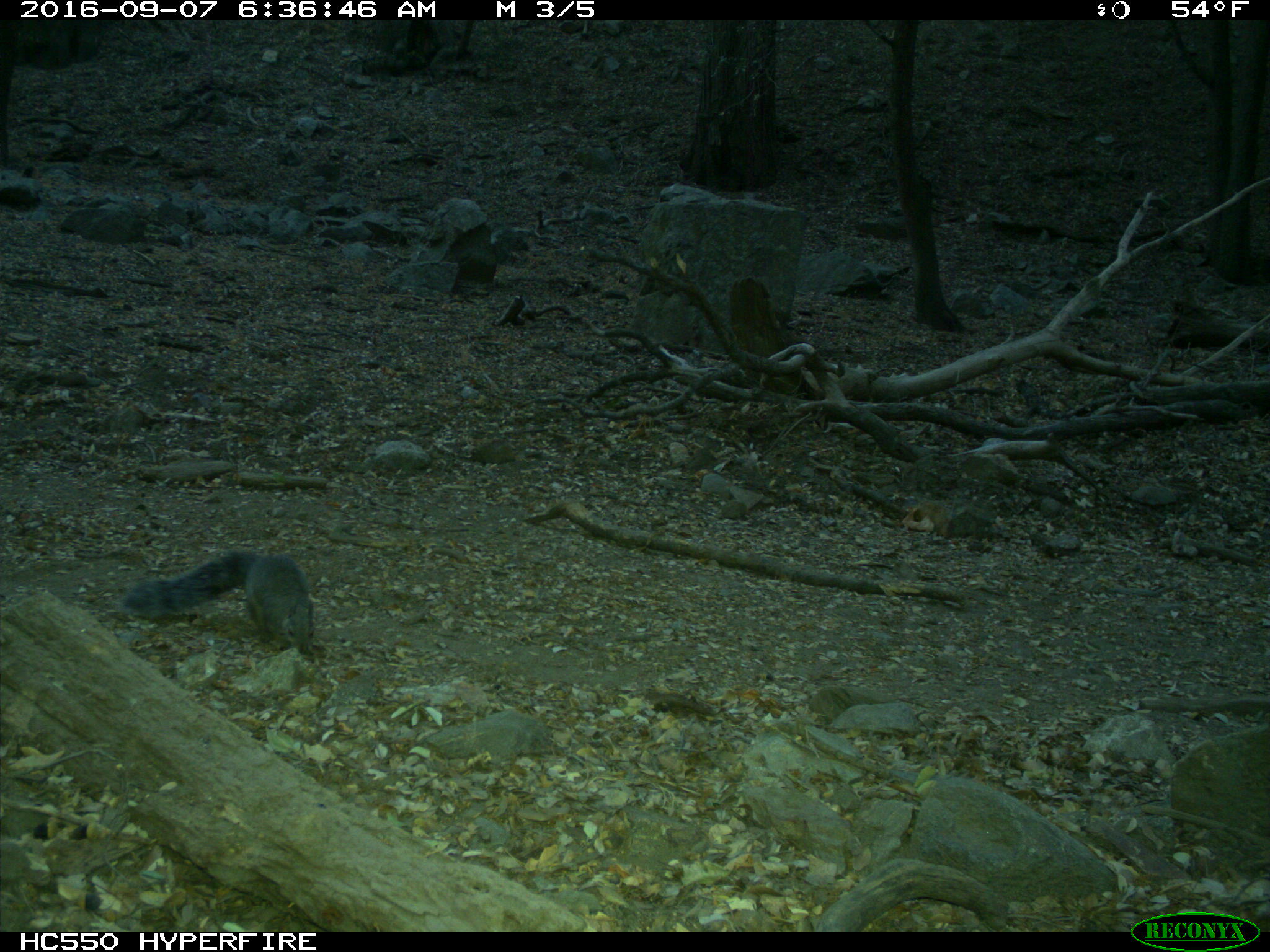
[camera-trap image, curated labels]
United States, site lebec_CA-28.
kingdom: Animalia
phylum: Chordata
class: Mammalia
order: Rodentia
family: Sciuridae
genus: Sciurus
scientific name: Sciurus carolinensis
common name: eastern gray squirrel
Sciurus carolinensis (eastern gray squirrel).